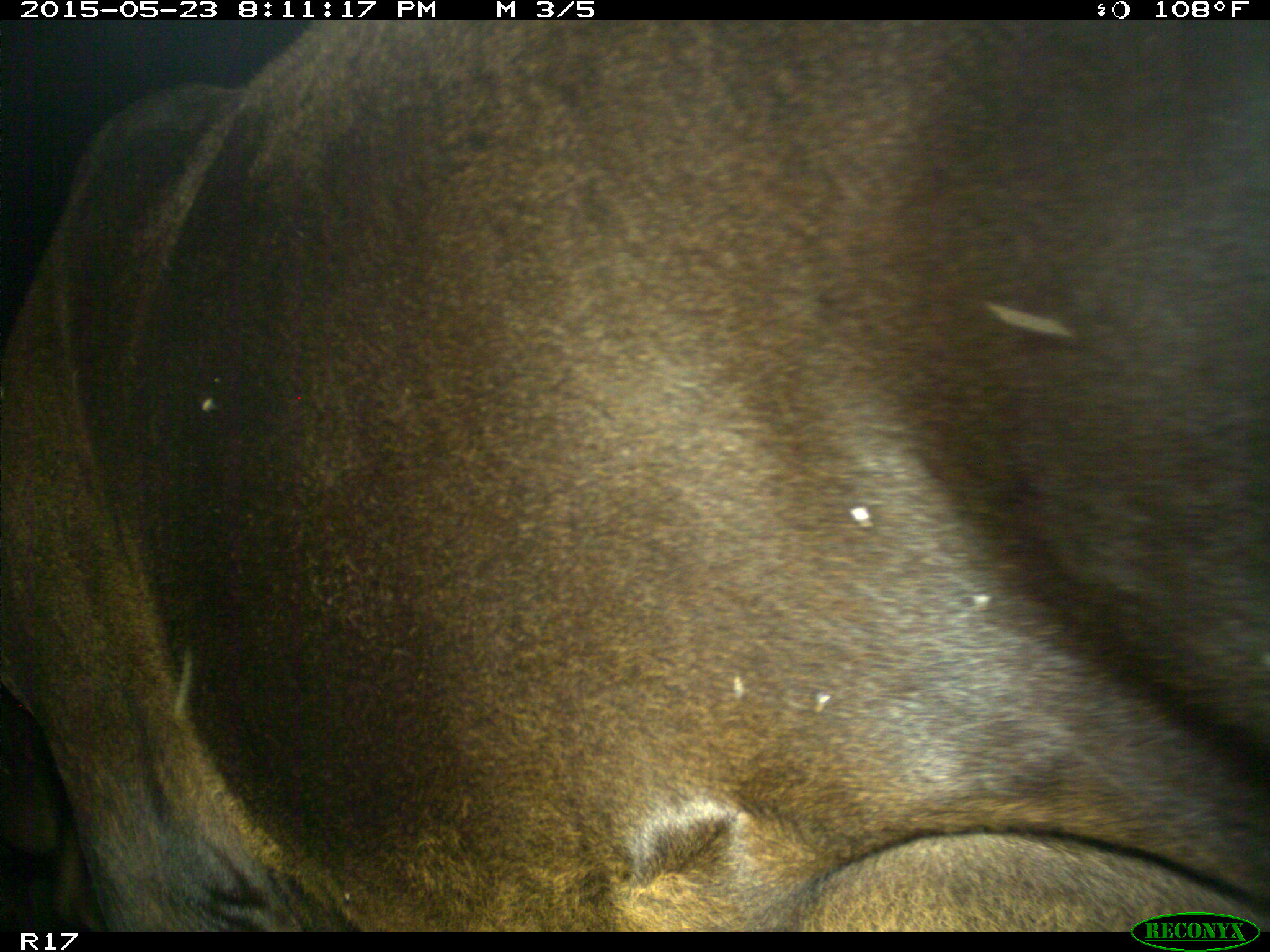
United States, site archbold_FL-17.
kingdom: Animalia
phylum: Chordata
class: Mammalia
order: Artiodactyla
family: Bovidae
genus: Bos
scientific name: Bos taurus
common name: domestic cow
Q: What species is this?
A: Bos taurus (domestic cow).